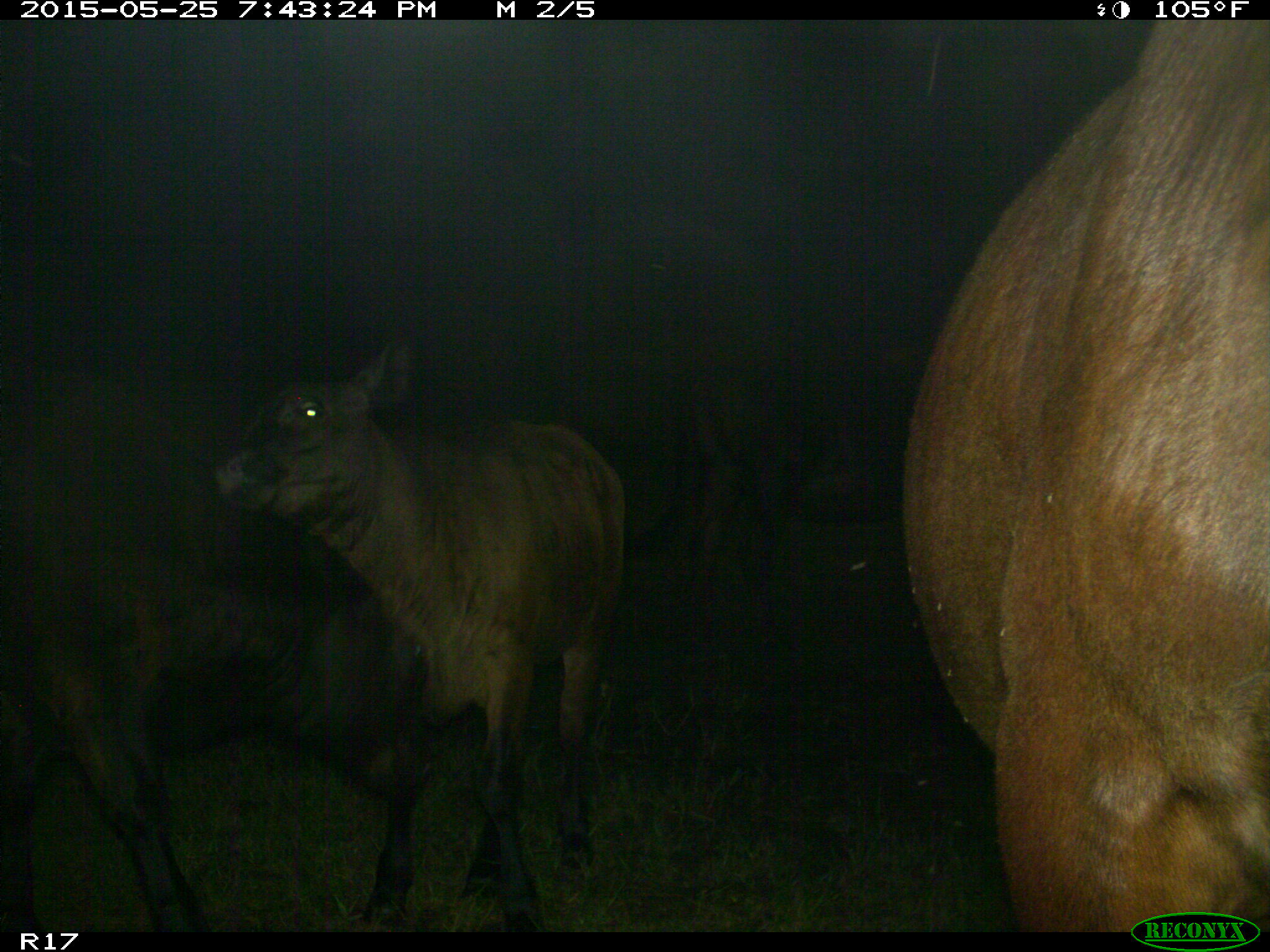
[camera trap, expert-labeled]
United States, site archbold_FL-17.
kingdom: Animalia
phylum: Chordata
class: Mammalia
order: Artiodactyla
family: Bovidae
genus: Bos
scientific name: Bos taurus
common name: domestic cow